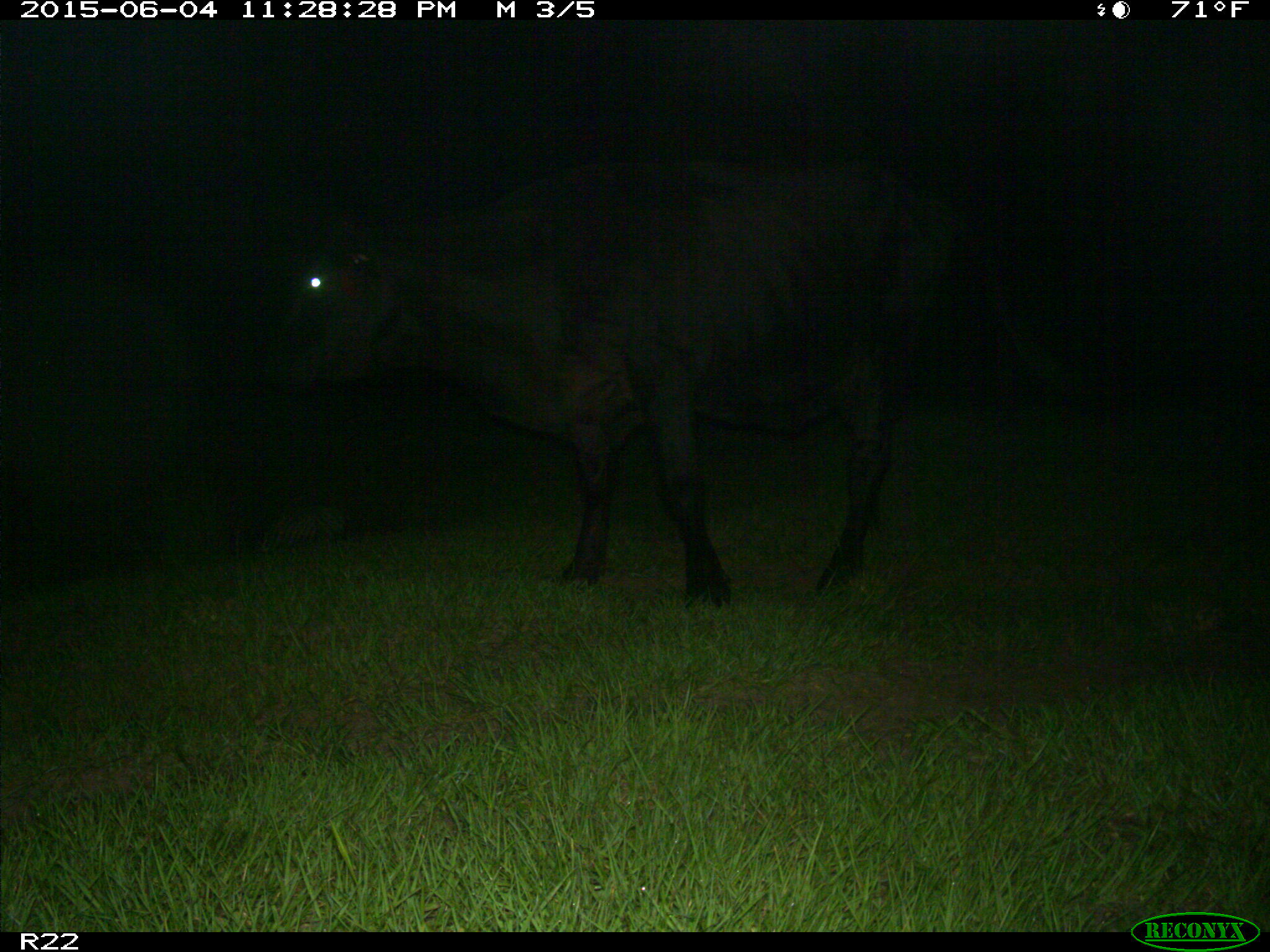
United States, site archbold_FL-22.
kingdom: Animalia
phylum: Chordata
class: Mammalia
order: Artiodactyla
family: Bovidae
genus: Bos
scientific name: Bos taurus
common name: domestic cow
Bos taurus (domestic cow).